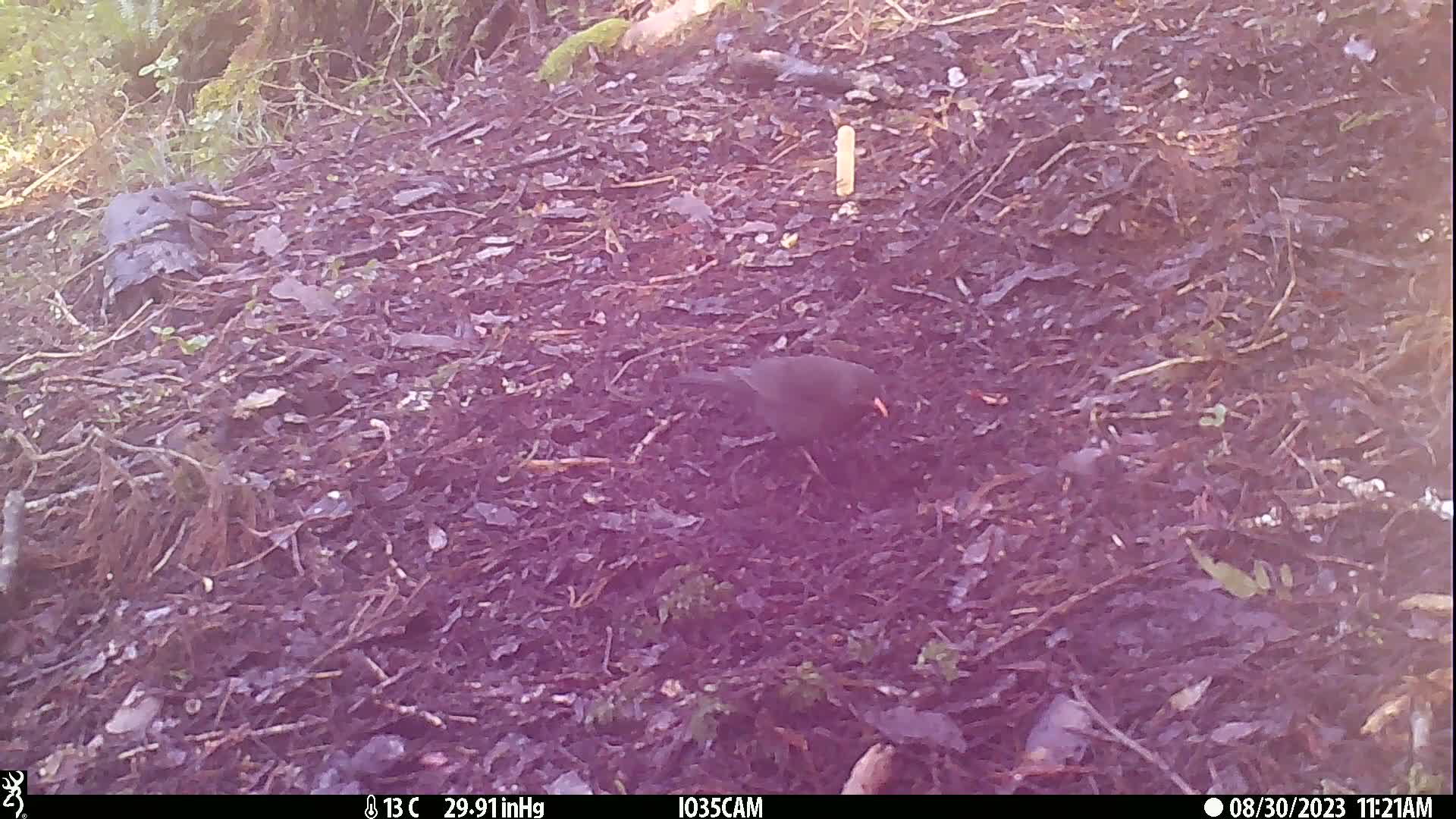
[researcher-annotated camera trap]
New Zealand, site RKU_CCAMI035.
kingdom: Animalia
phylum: Chordata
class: Aves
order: Passeriformes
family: Turdidae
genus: Turdus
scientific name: Turdus merula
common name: eurasian blackbird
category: blackbird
Blackbird (eurasian blackbird) (Turdus merula).